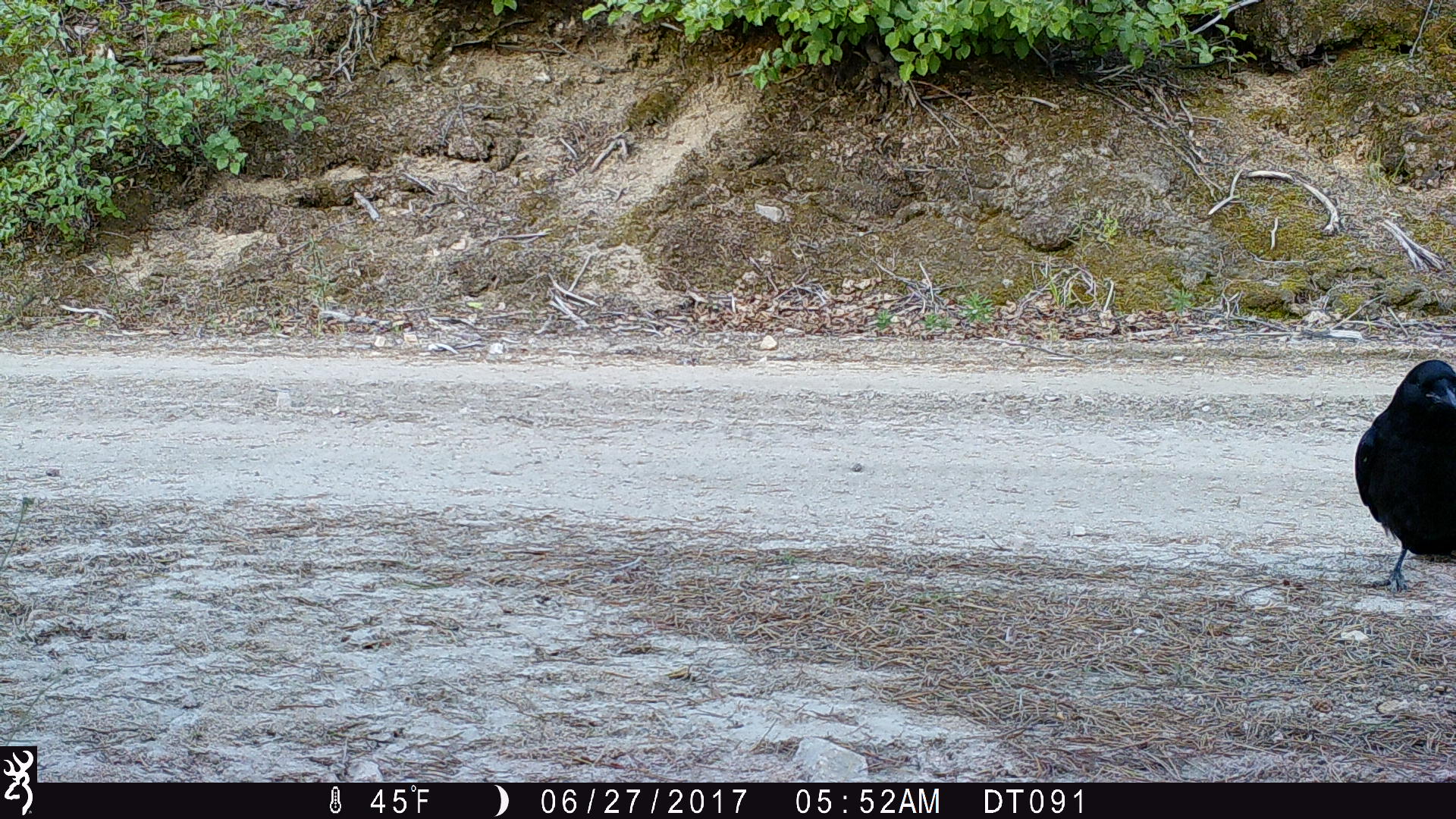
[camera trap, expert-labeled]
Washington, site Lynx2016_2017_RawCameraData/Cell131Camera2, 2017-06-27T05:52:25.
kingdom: Animalia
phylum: Chordata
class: Aves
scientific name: Aves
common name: birds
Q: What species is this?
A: Aves (birds).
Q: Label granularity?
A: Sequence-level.